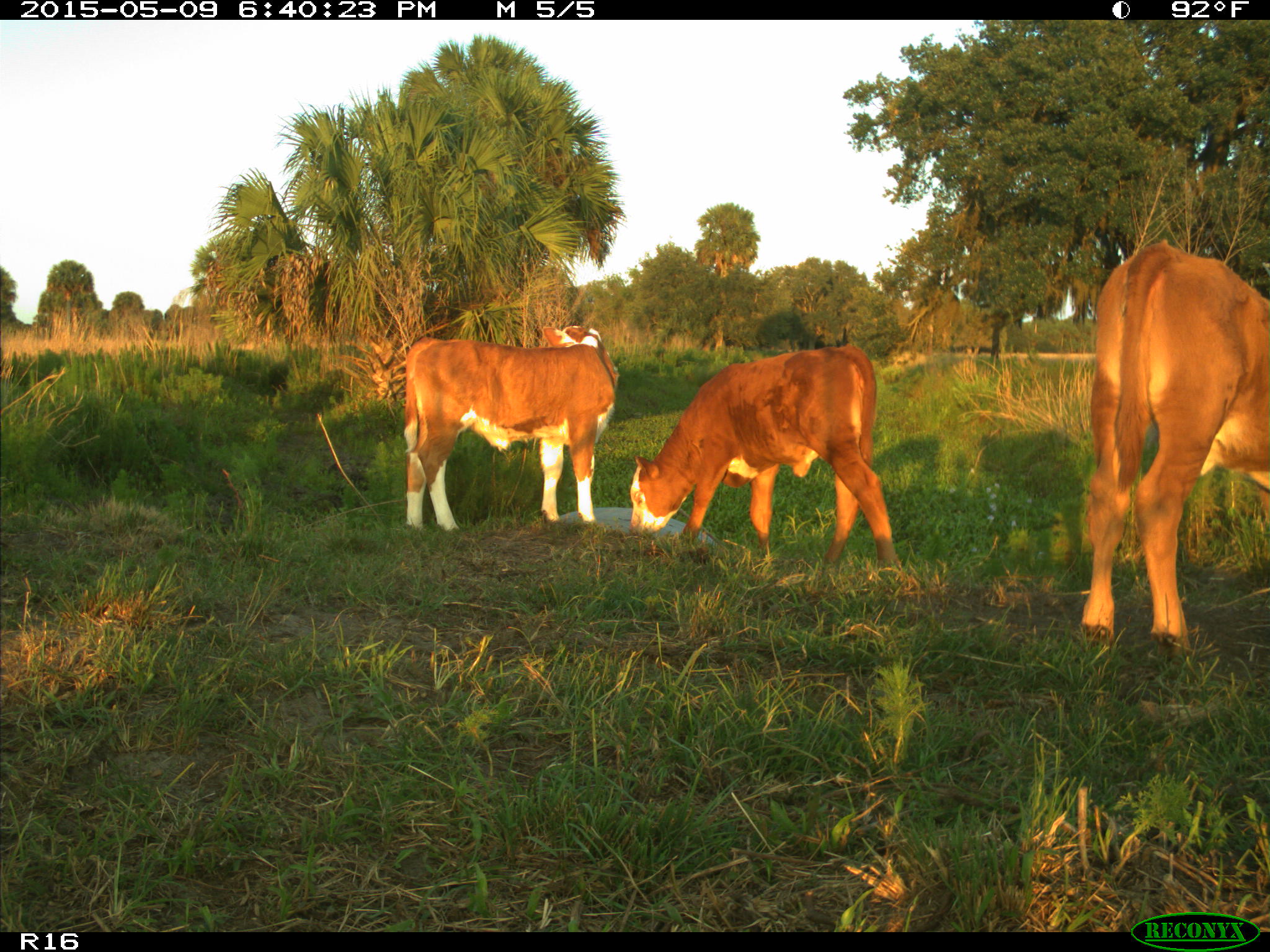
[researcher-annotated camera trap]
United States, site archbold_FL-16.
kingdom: Animalia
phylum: Chordata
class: Mammalia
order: Artiodactyla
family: Bovidae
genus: Bos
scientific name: Bos taurus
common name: domestic cow